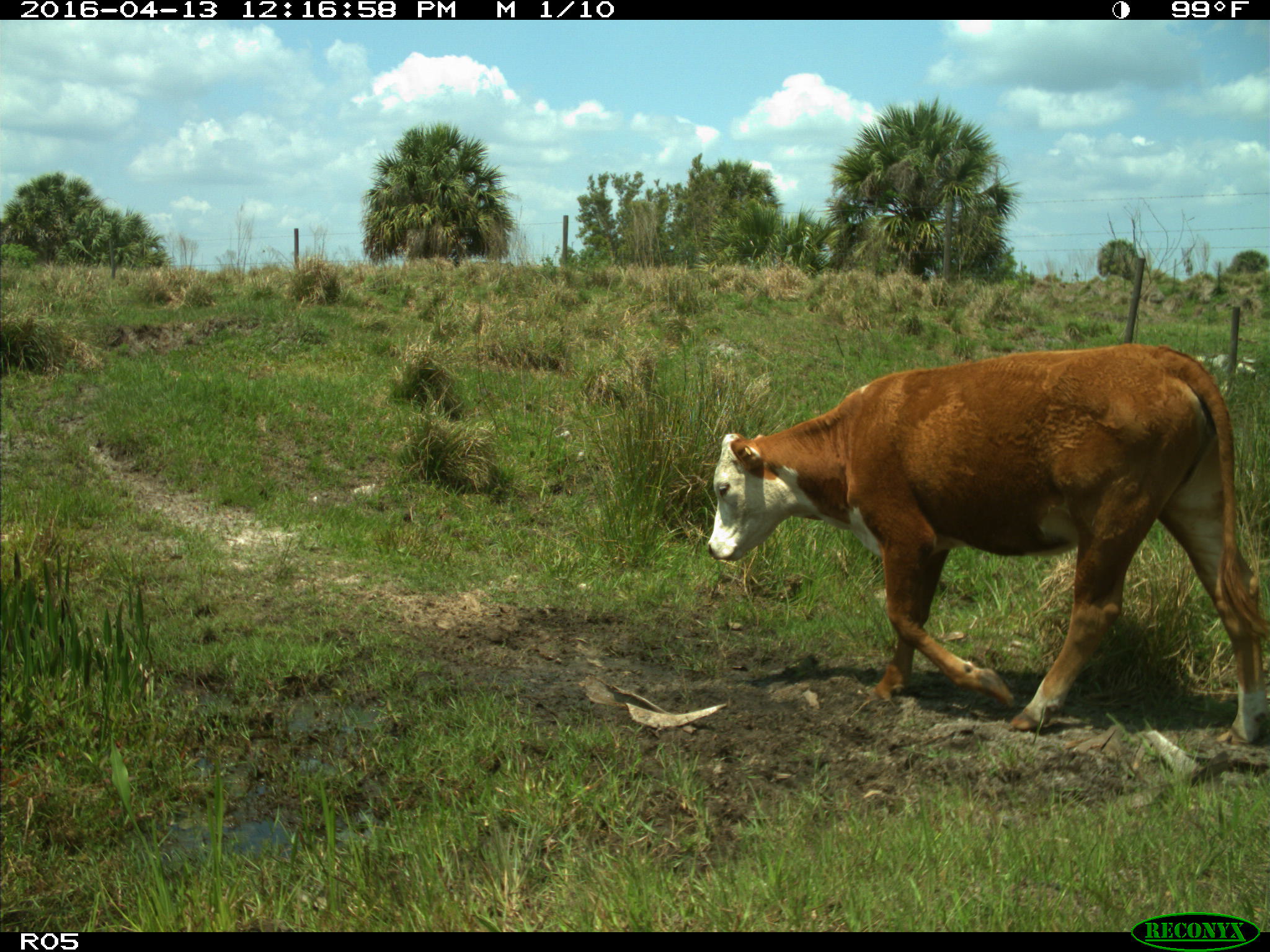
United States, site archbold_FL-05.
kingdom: Animalia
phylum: Chordata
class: Mammalia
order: Artiodactyla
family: Bovidae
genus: Bos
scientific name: Bos taurus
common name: domestic cow